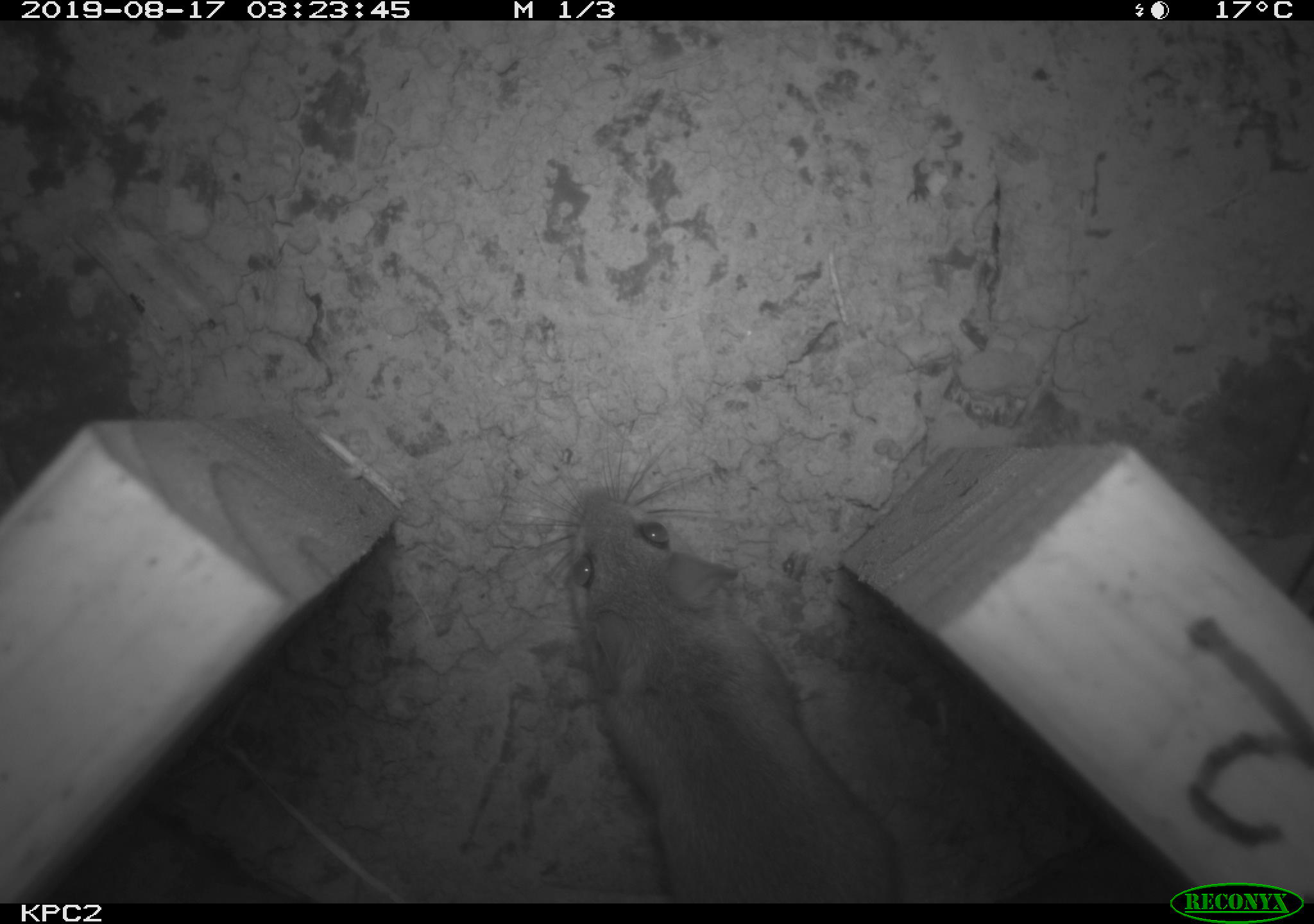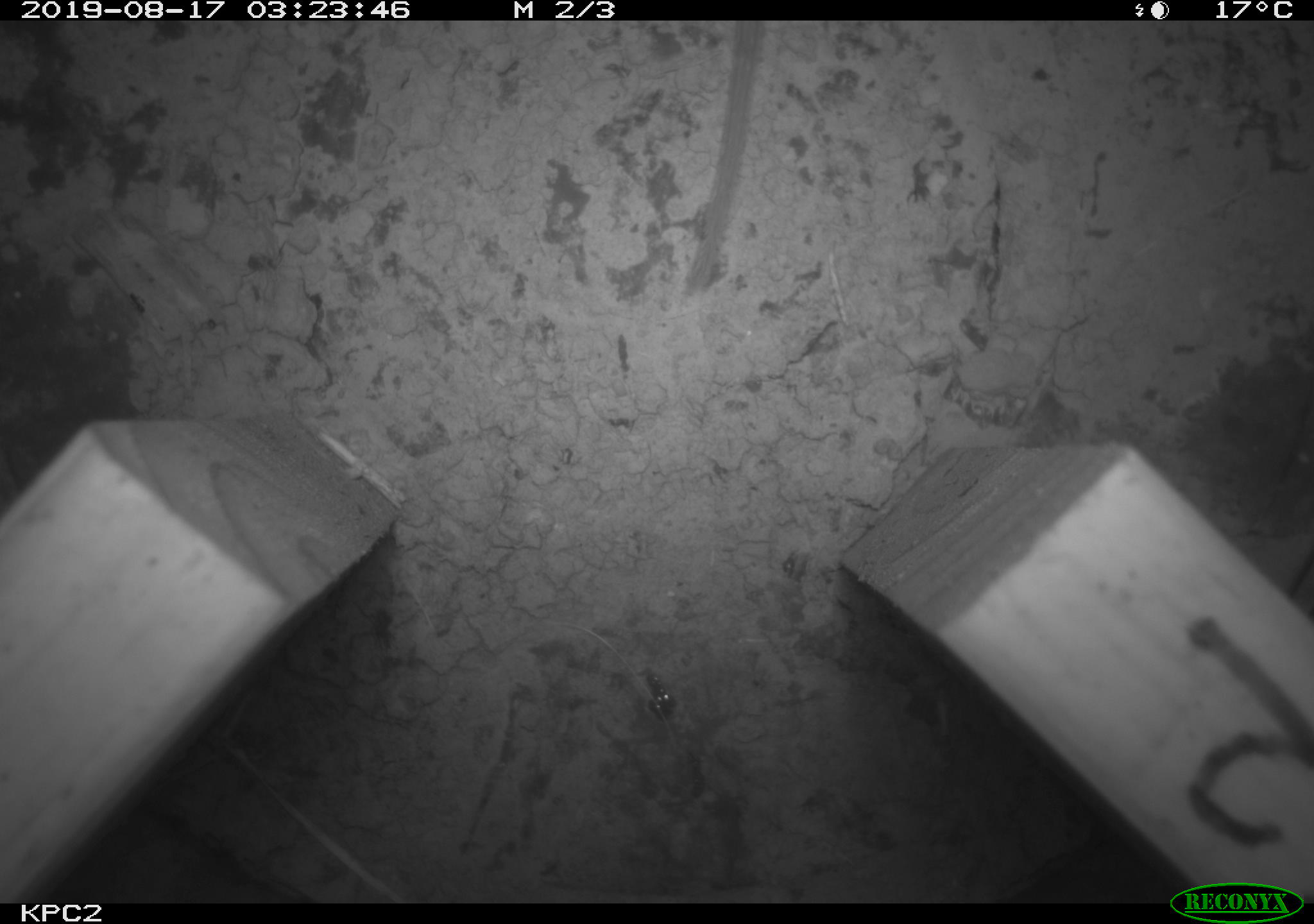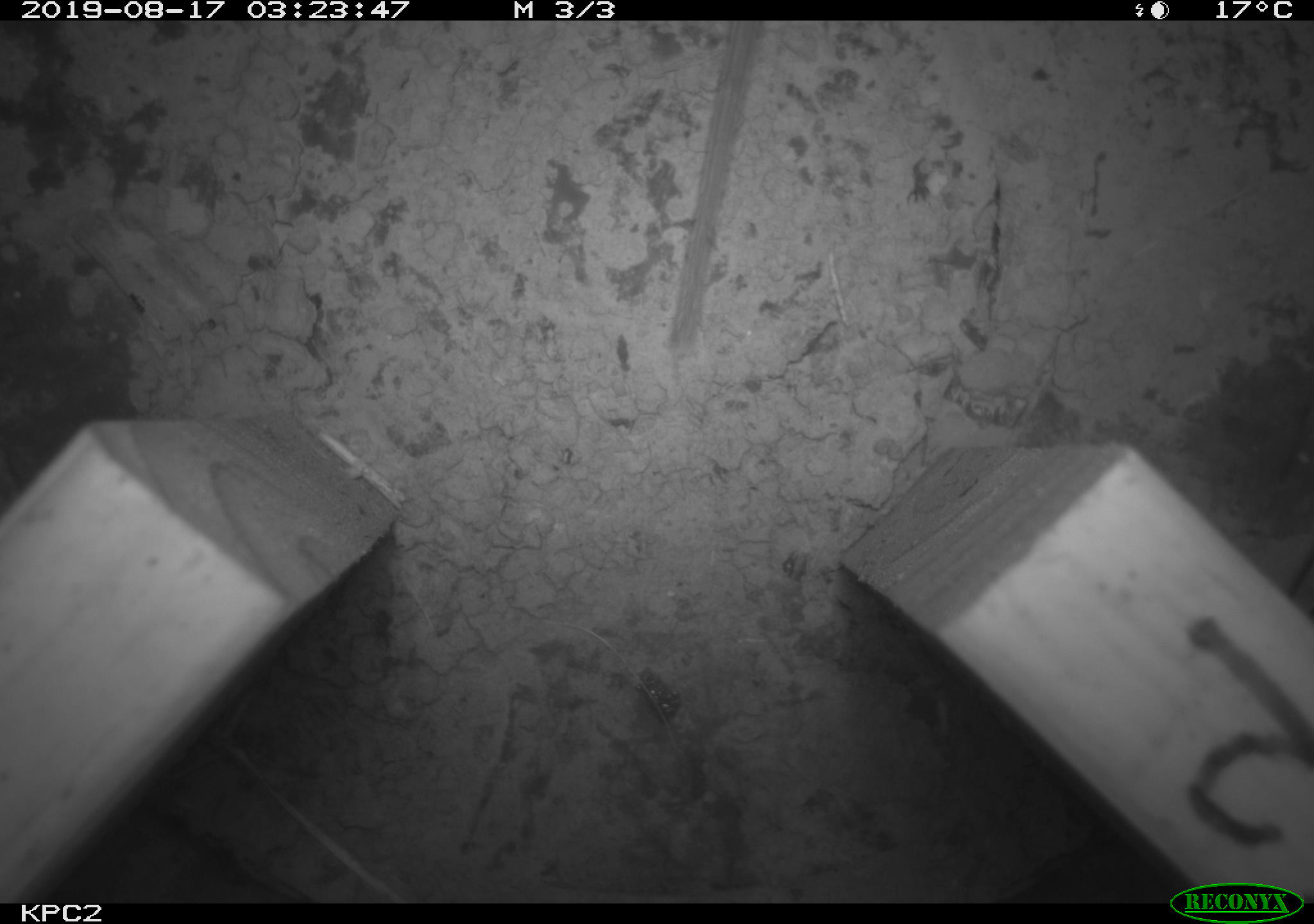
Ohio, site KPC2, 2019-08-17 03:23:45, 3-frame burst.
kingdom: Animalia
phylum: Chordata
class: Mammalia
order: Rodentia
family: Cricetidae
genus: Peromyscus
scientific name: Peromyscus leucopus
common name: white-footed mouse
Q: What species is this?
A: White-footed mouse (Peromyscus leucopus).